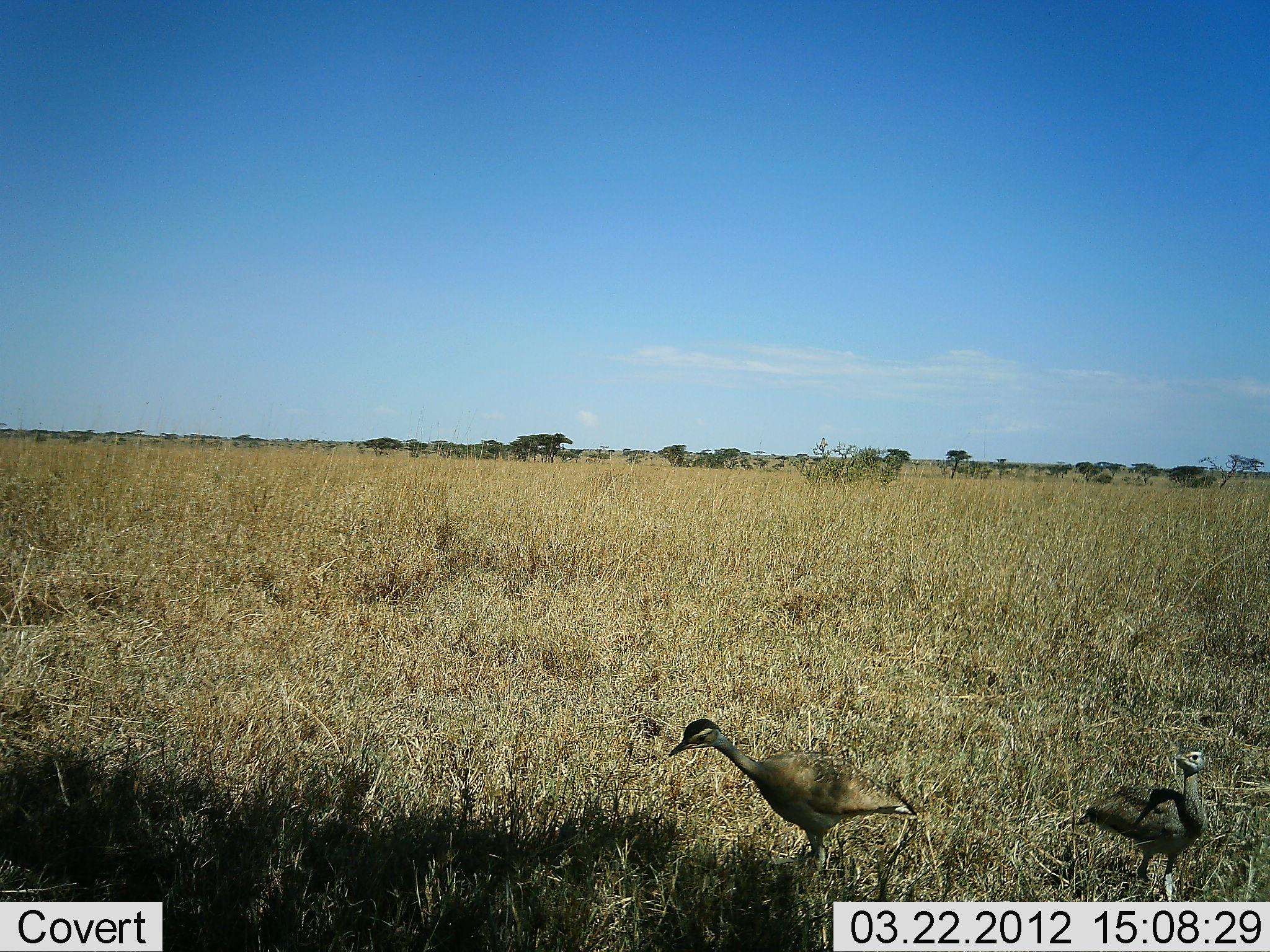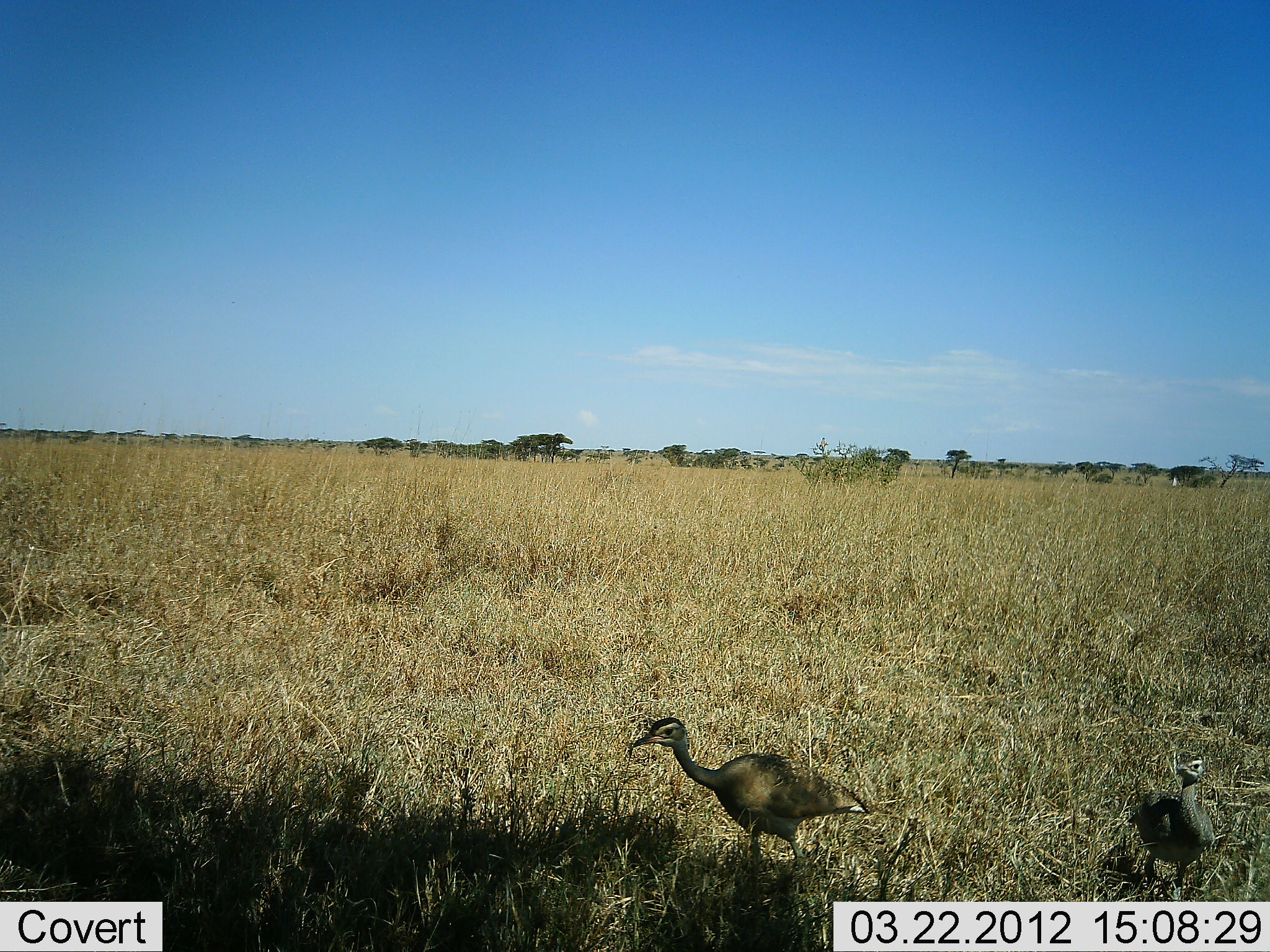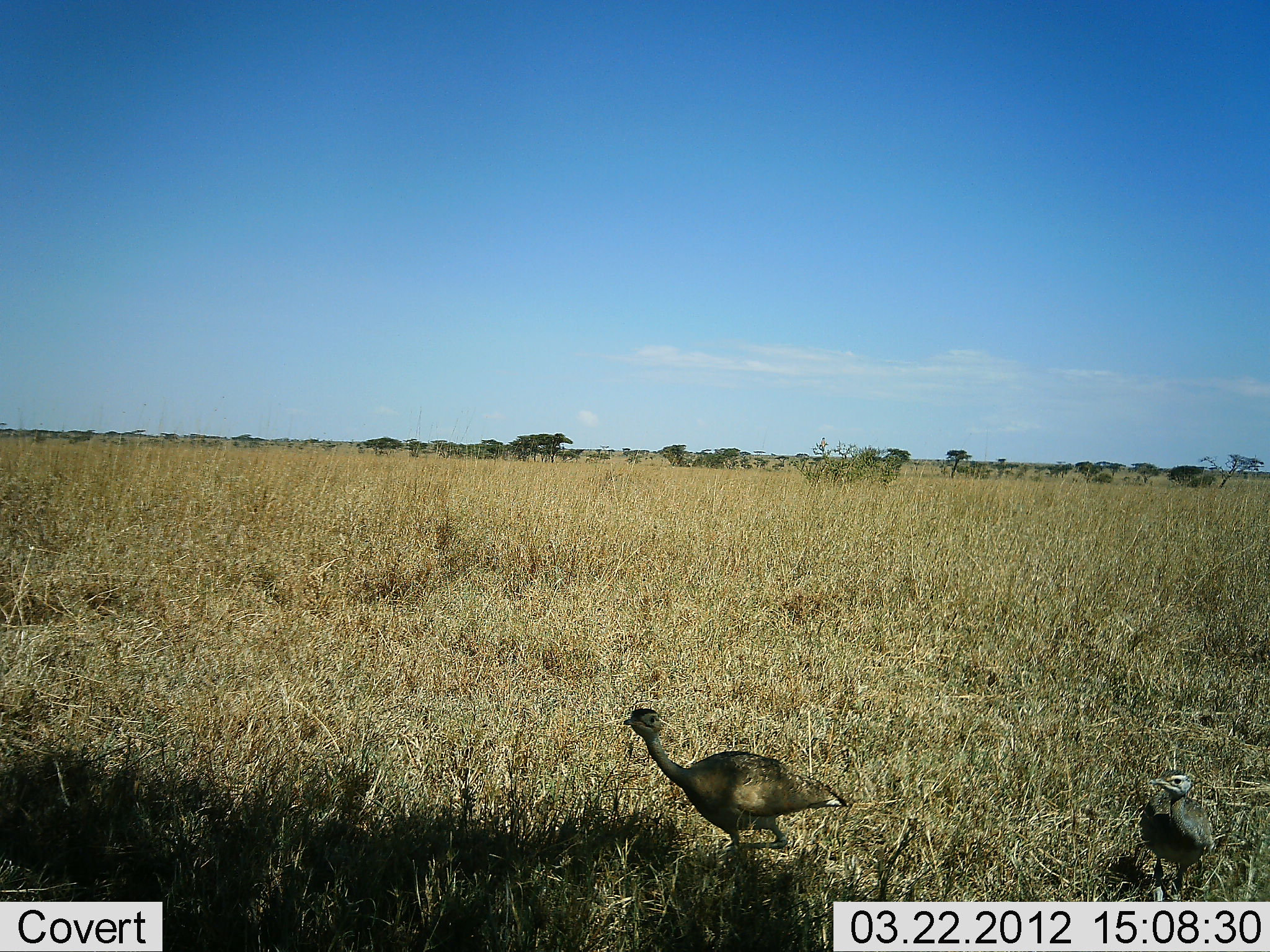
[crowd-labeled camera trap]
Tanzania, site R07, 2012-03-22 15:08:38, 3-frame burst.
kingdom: Animalia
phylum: Chordata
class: Aves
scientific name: Aves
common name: bird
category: otherbird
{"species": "otherbird (bird) (Aves)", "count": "2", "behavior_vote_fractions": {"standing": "25%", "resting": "0%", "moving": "75%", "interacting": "0%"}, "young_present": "0%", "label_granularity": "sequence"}